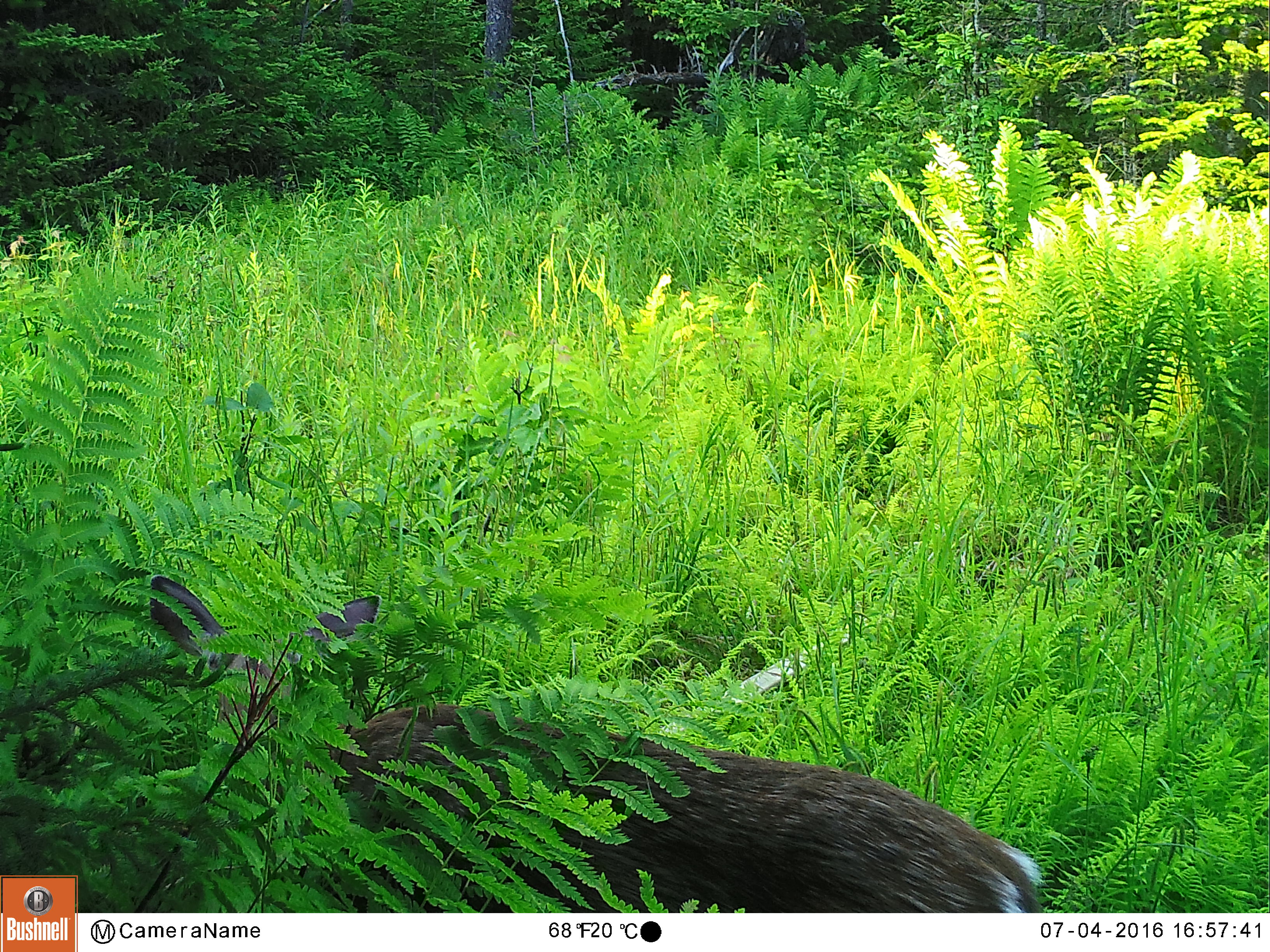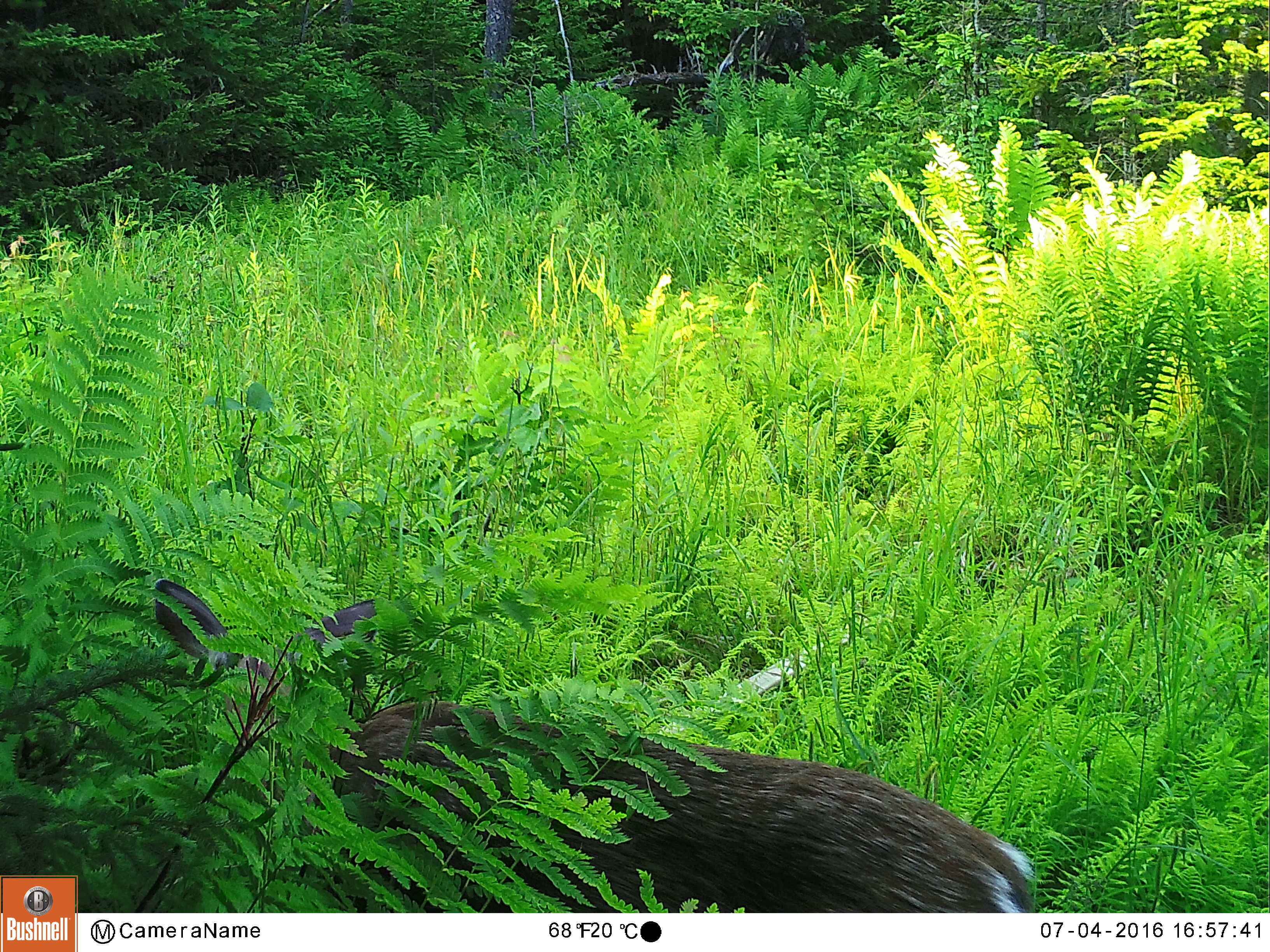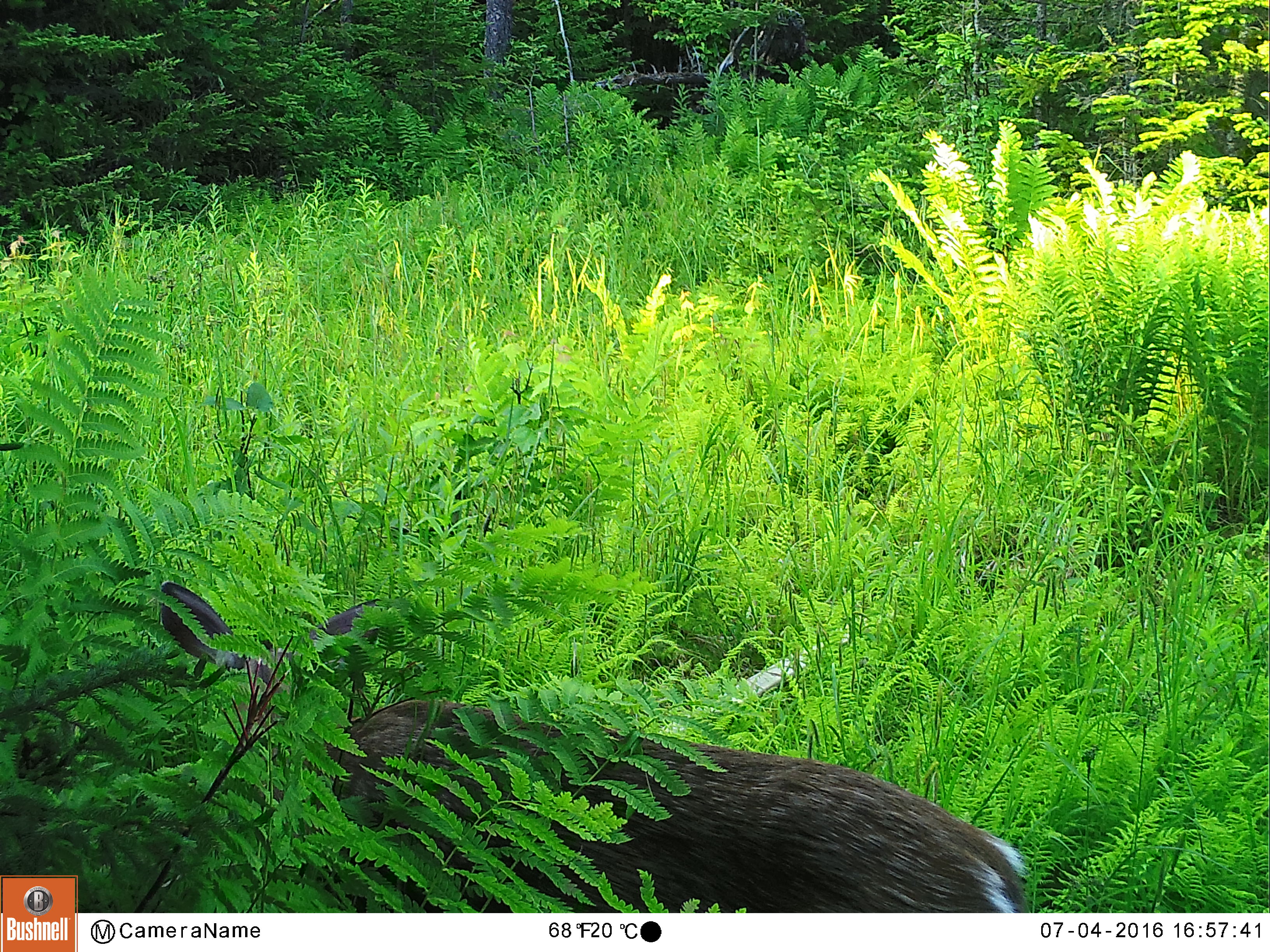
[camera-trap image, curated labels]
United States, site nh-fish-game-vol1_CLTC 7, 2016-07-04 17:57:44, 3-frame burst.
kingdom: Animalia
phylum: Chordata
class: Mammalia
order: Artiodactyla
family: Cervidae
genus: Odocoileus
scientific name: Odocoileus virginianus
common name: white-tailed deer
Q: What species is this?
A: White-tailed deer (Odocoileus virginianus).